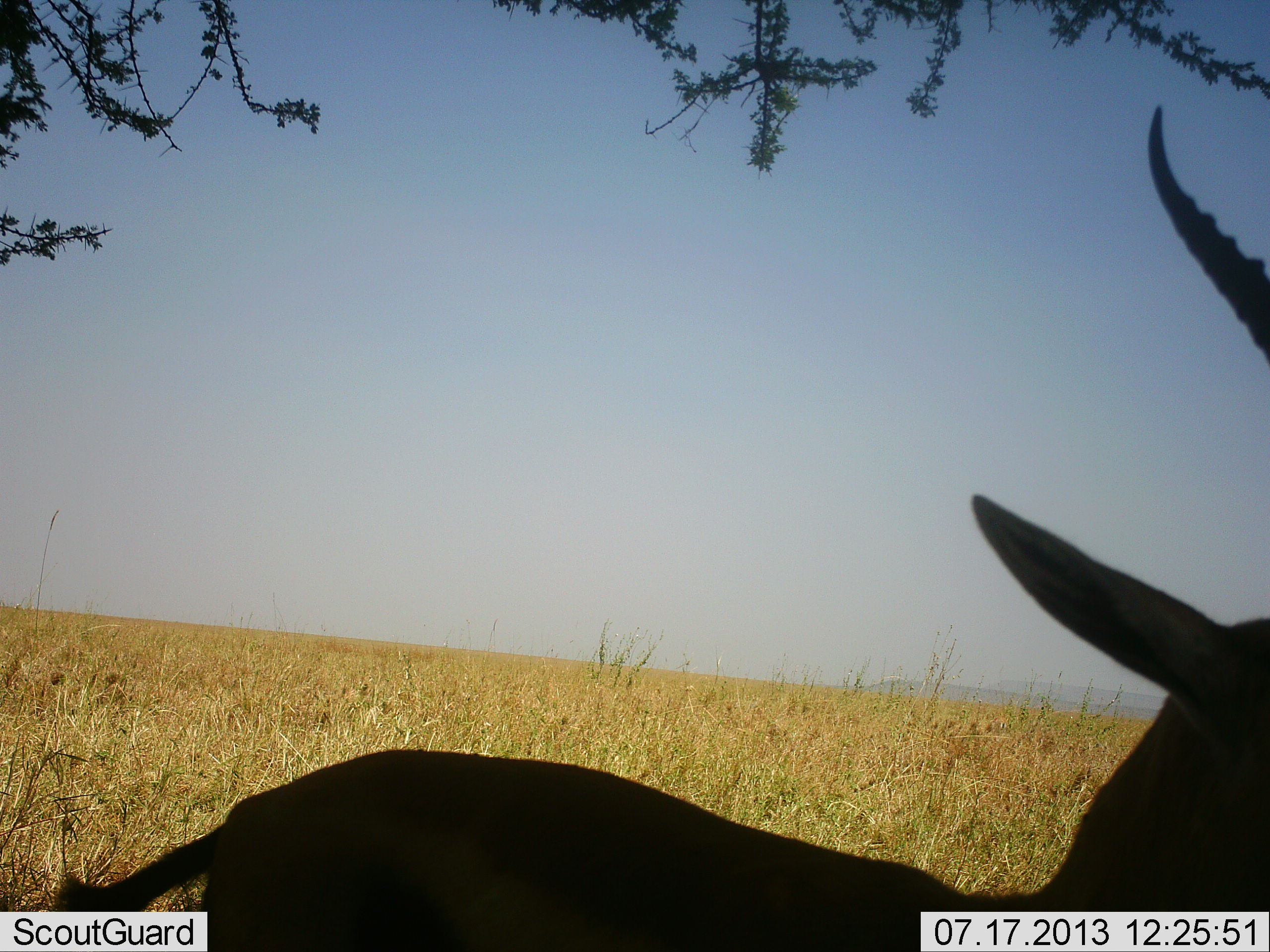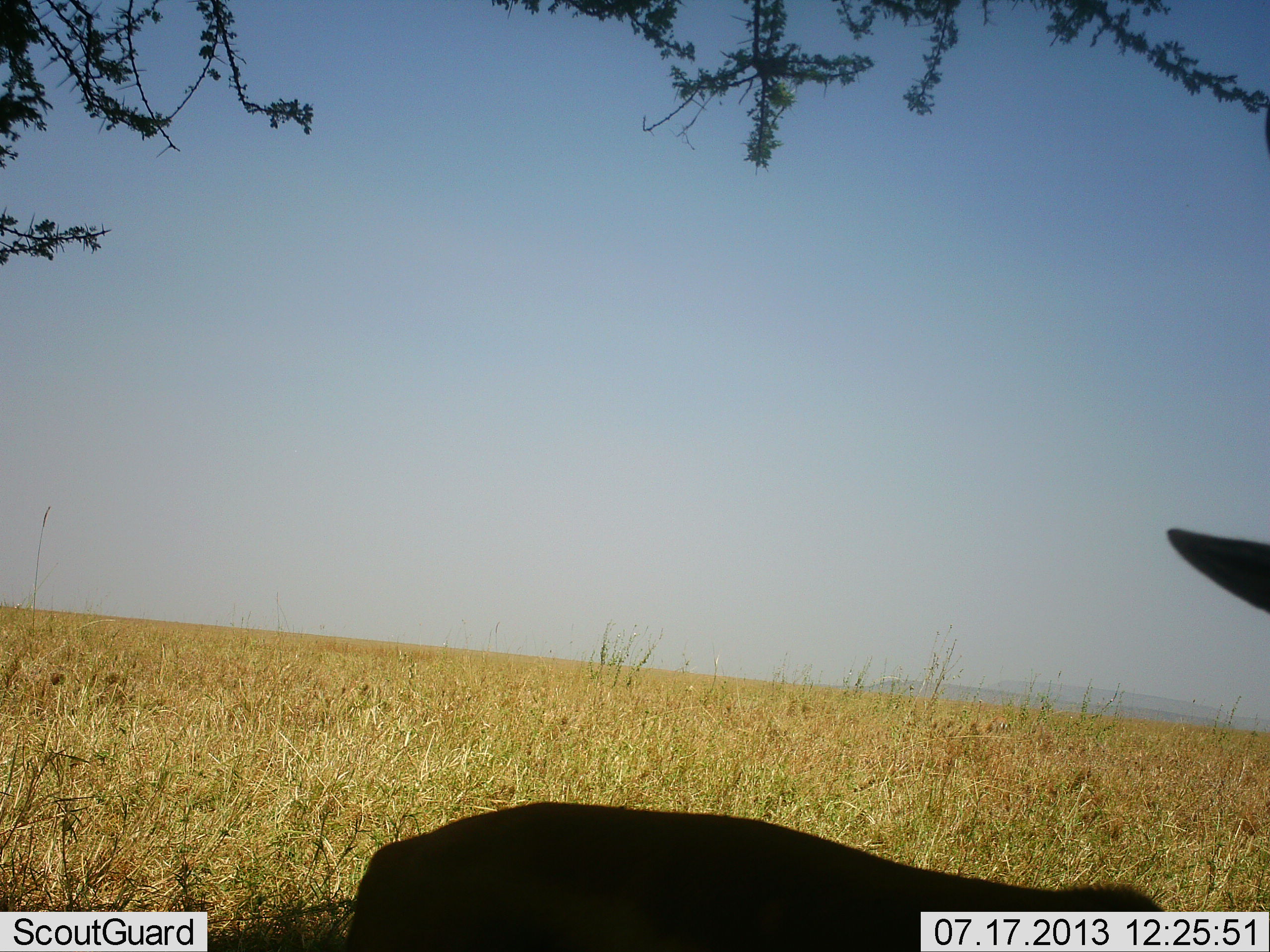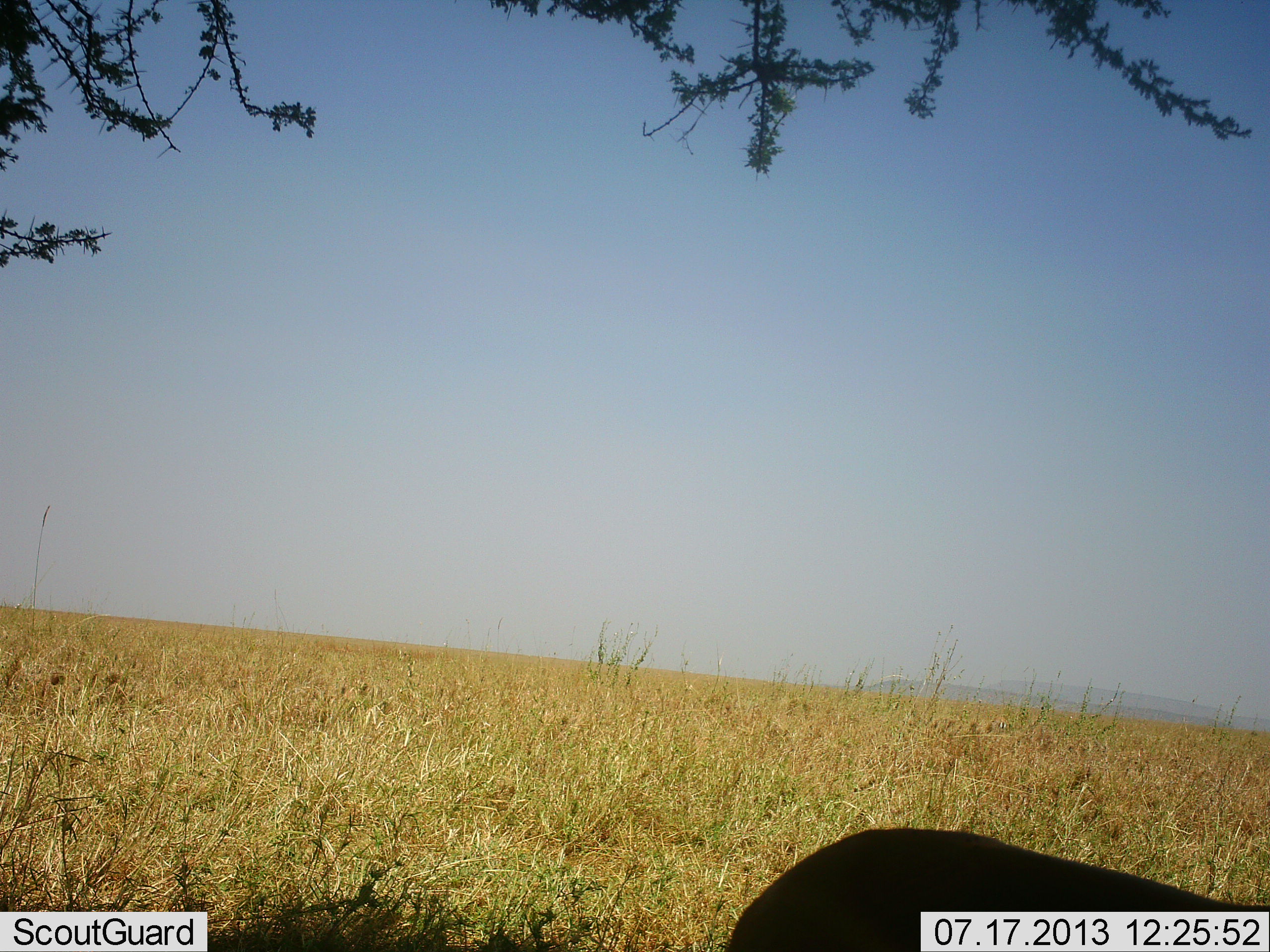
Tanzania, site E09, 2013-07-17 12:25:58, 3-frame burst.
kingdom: Animalia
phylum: Chordata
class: Mammalia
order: Artiodactyla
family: Bovidae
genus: Eudorcas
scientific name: Eudorcas thomsonii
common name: thomson's gazelle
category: gazellethomsons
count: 1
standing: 28%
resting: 0%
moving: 72%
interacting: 0%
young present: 0%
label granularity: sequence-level